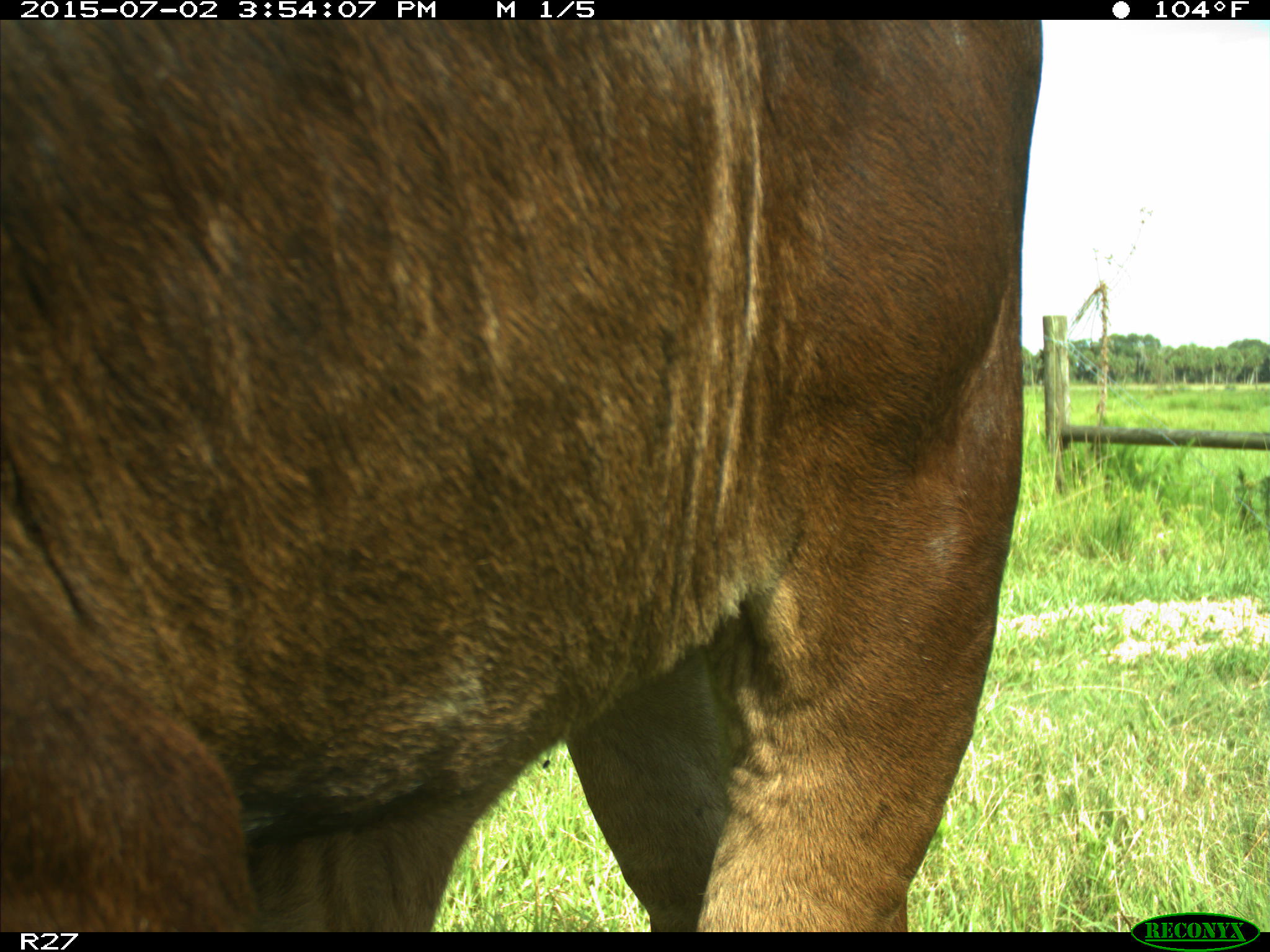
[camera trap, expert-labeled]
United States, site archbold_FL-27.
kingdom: Animalia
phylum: Chordata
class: Mammalia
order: Artiodactyla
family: Bovidae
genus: Bos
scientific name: Bos taurus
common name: domestic cow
Bos taurus (domestic cow).